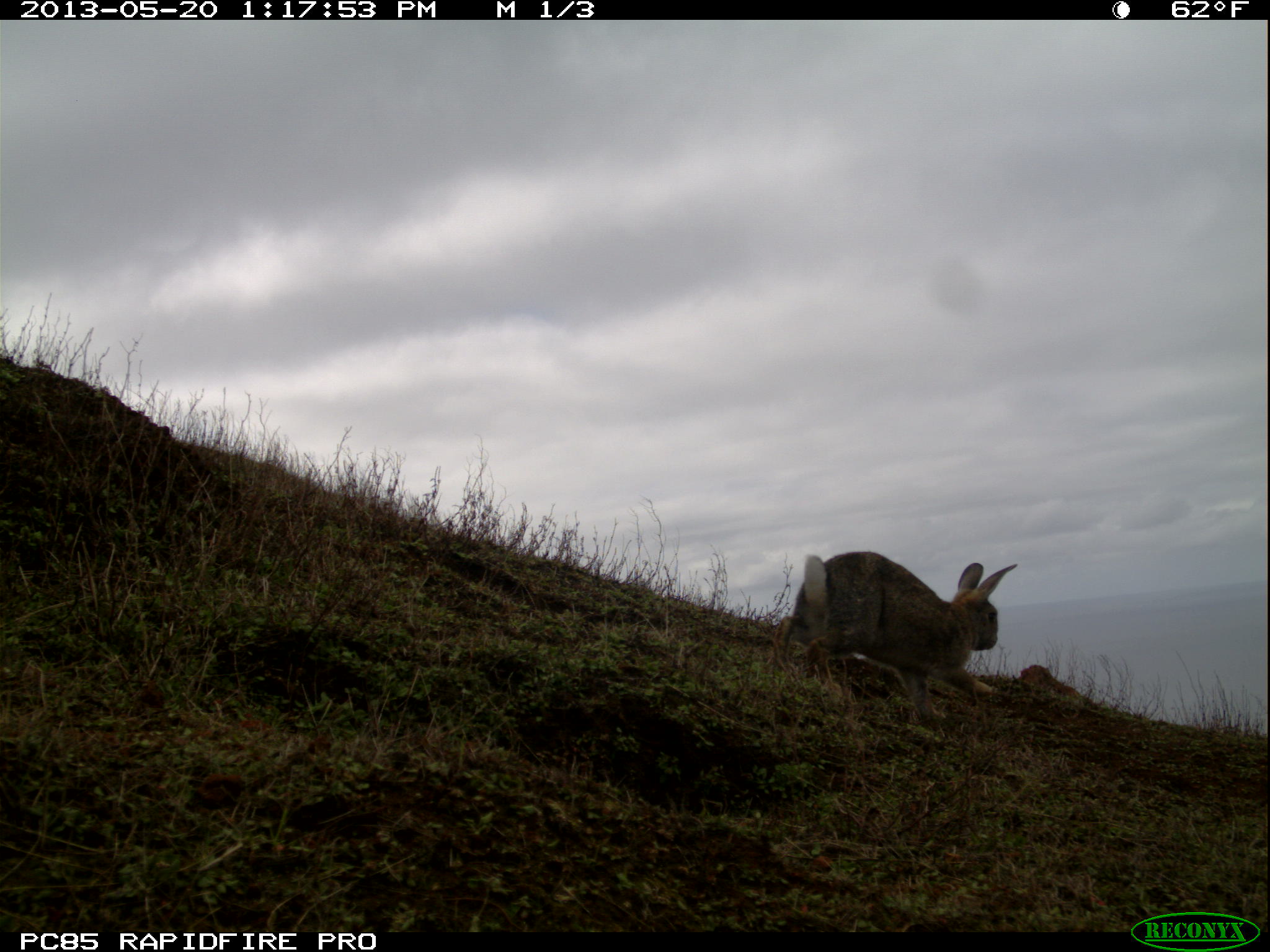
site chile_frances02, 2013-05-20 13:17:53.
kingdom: Animalia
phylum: Chordata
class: Mammalia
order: Lagomorpha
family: Leporidae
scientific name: Leporidae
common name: rabbits and hares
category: rabbit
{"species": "rabbit (rabbits and hares) (Leporidae)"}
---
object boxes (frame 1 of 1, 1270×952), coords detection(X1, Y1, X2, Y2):
rabbit: detection(764, 548, 1015, 729)